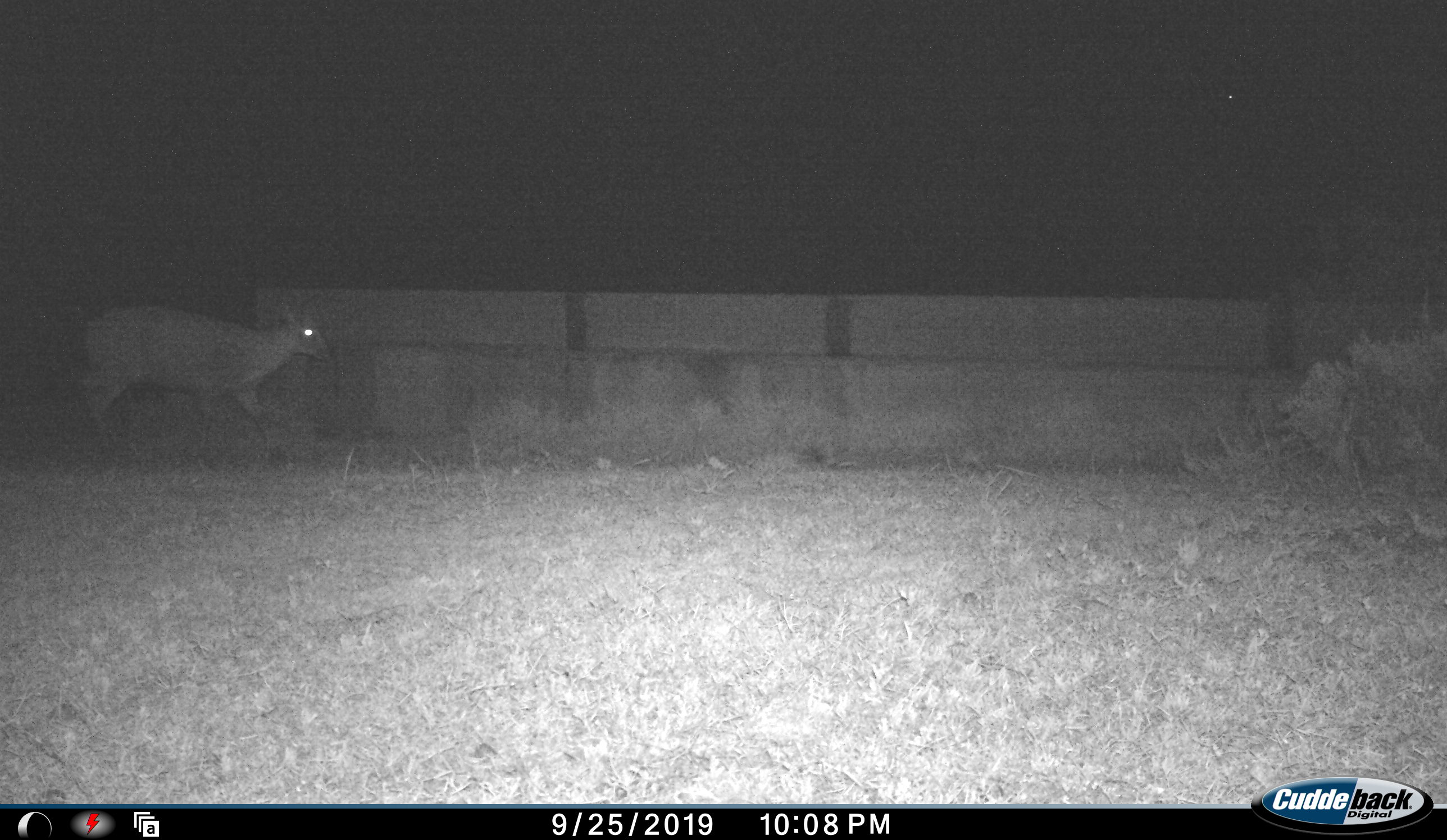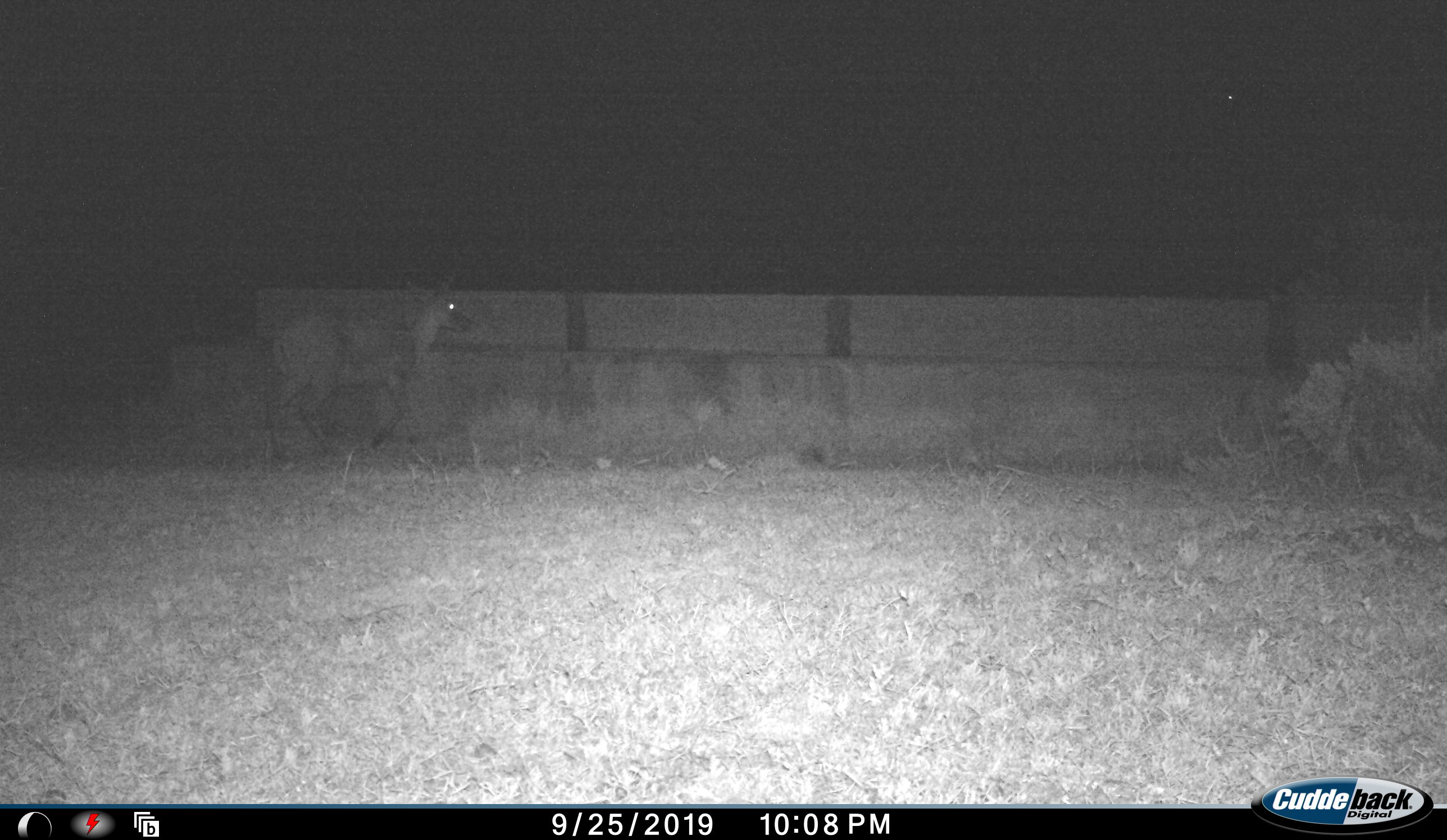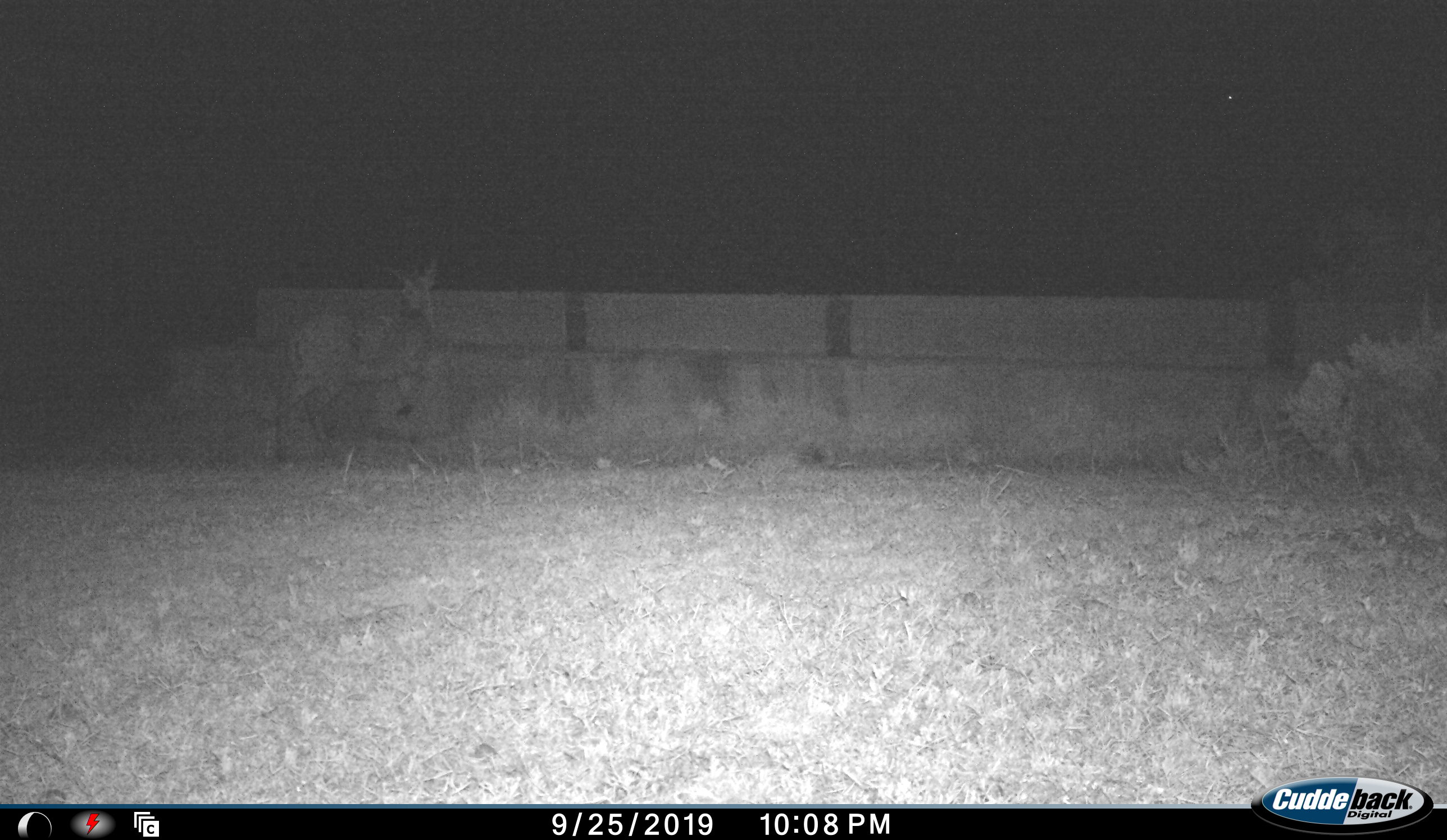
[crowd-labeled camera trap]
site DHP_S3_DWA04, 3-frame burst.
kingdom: Animalia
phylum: Chordata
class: Mammalia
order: Artiodactyla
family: Bovidae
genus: Sylvicapra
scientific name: Sylvicapra grimmia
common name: common duiker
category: duikercommongrey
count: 1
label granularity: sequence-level